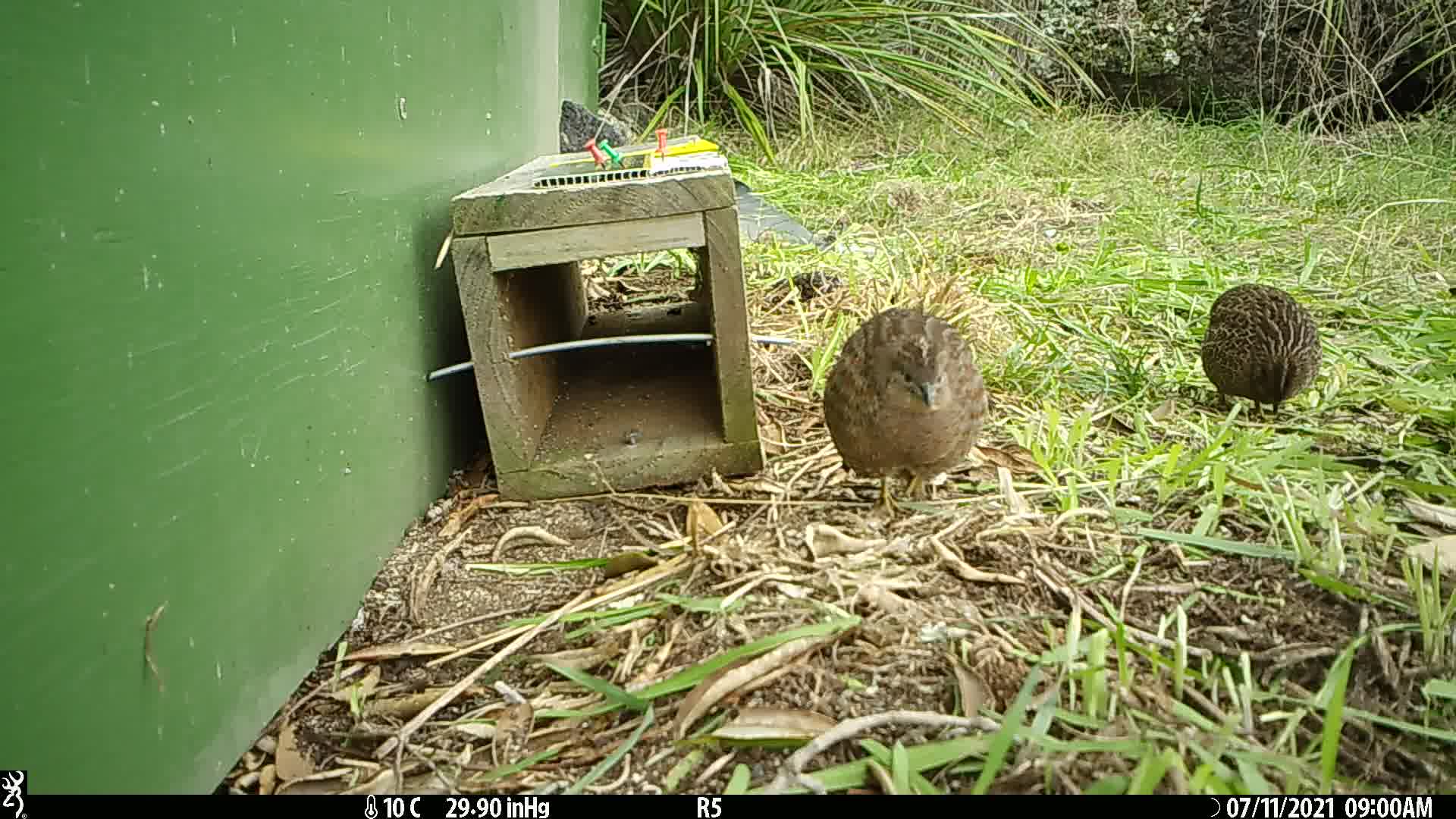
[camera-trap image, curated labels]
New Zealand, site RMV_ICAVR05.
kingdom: Animalia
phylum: Chordata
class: Aves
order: Galliformes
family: Phasianidae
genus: Synoicus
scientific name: Synoicus ypsilophorus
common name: brown quail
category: quail brown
Quail brown (brown quail) (Synoicus ypsilophorus).